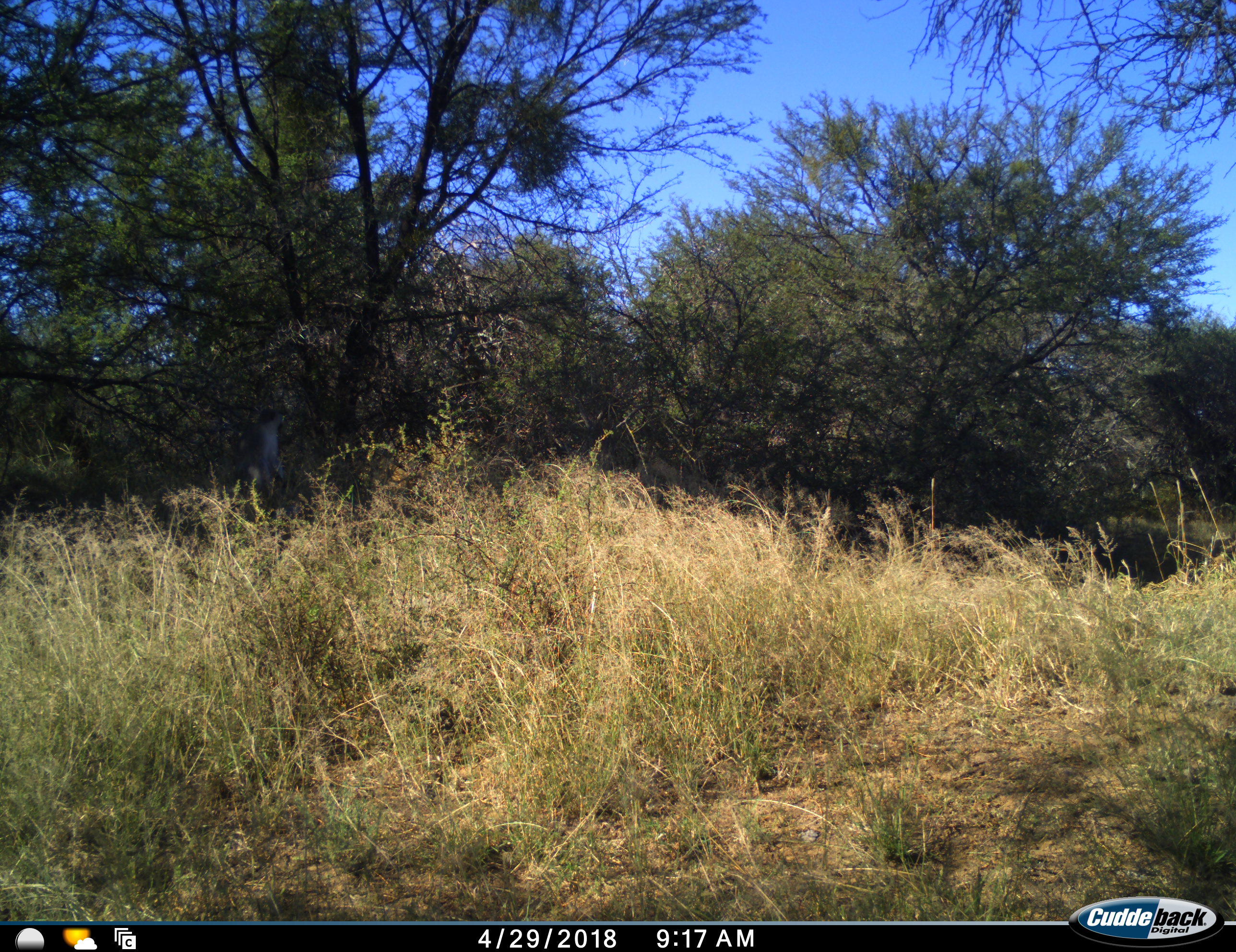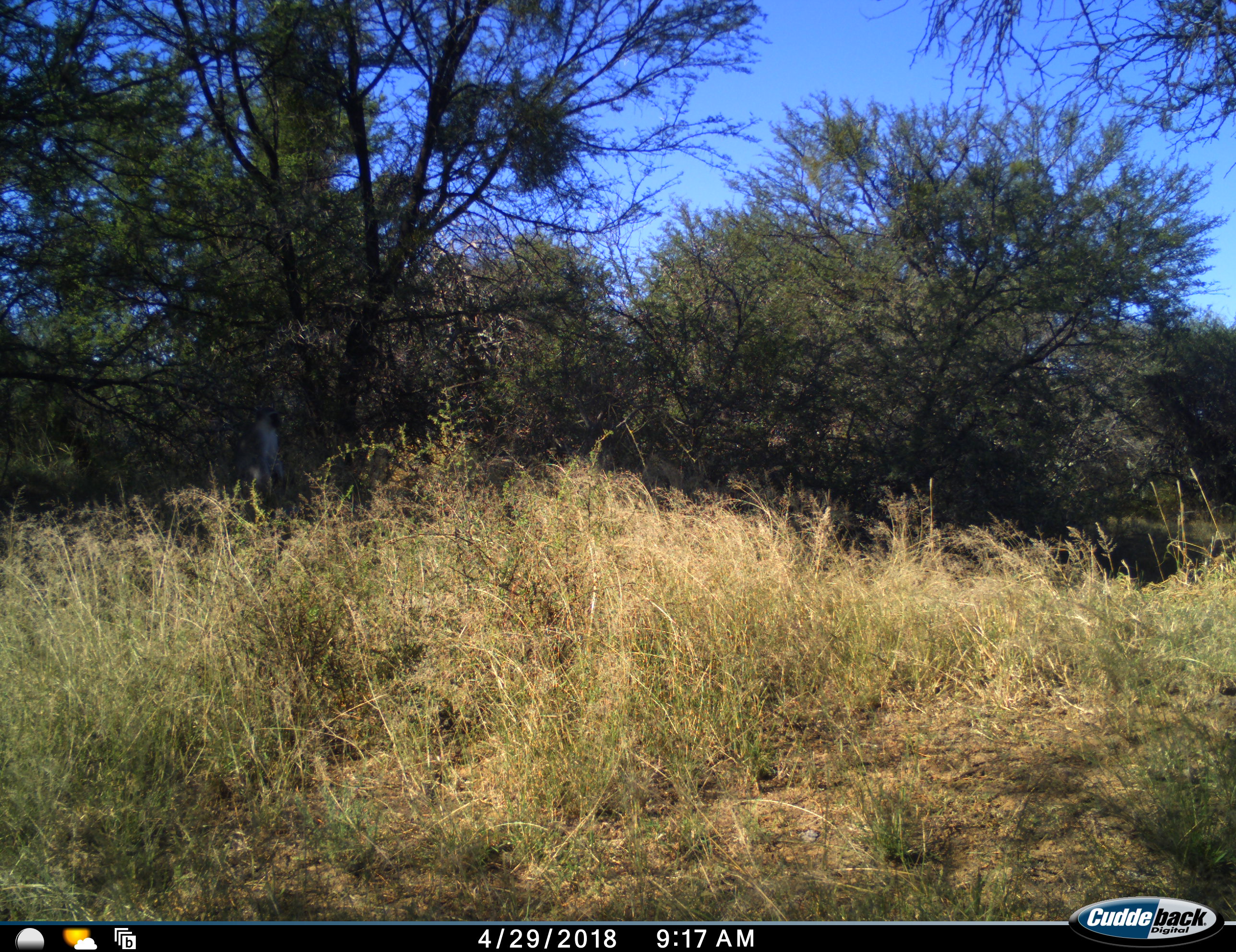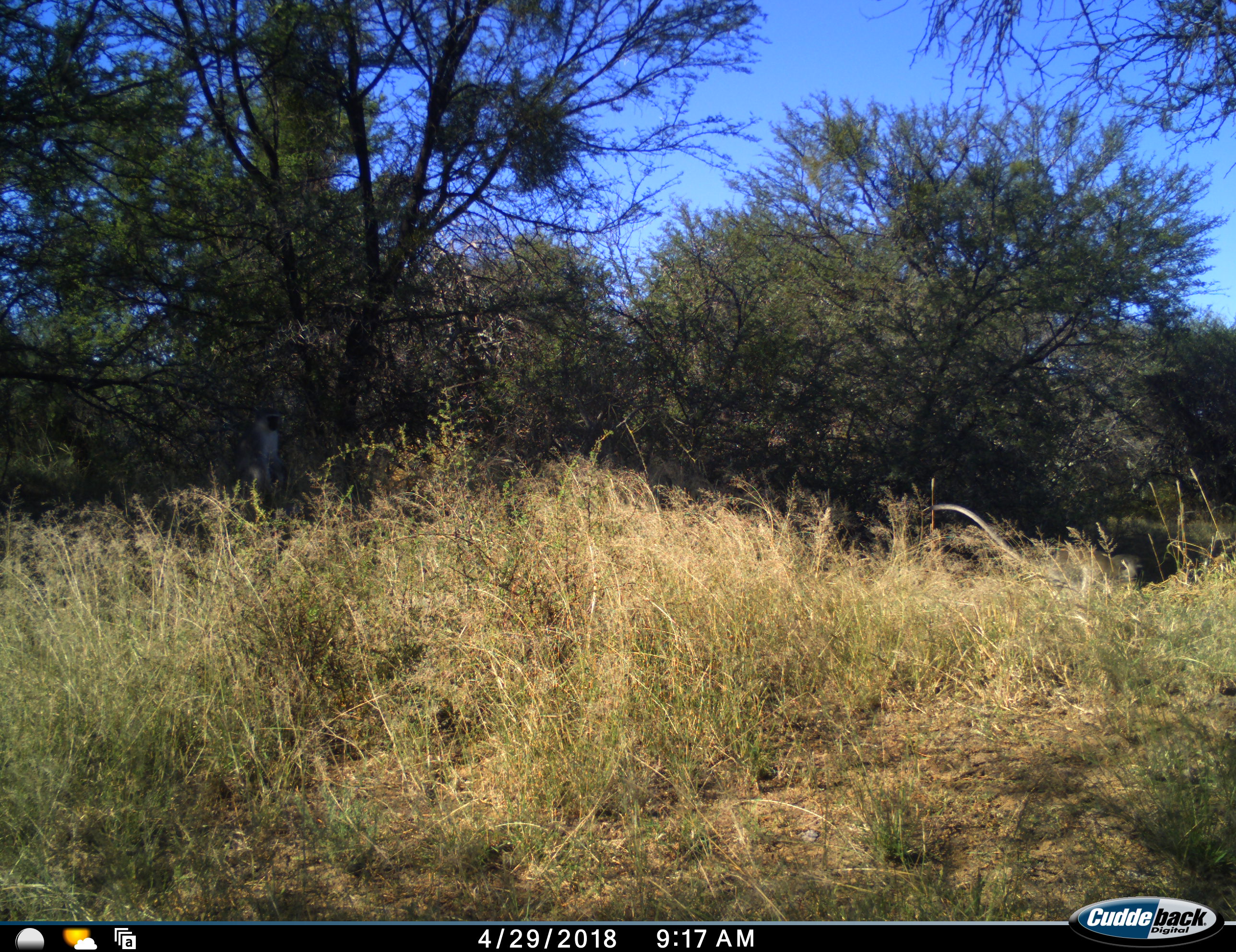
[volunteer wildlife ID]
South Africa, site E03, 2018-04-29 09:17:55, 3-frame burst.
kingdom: Animalia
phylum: Chordata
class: Mammalia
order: Primates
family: Cercopithecidae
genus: Chlorocebus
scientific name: Chlorocebus pygerythrus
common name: vervet monkey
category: monkeyvervet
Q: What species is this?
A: Monkeyvervet (vervet monkey) (Chlorocebus pygerythrus).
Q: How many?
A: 1.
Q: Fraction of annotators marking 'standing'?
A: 40%.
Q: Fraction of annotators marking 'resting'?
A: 20%.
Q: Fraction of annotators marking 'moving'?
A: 20%.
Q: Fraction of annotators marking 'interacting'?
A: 0%.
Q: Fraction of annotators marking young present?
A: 0%.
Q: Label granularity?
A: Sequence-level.